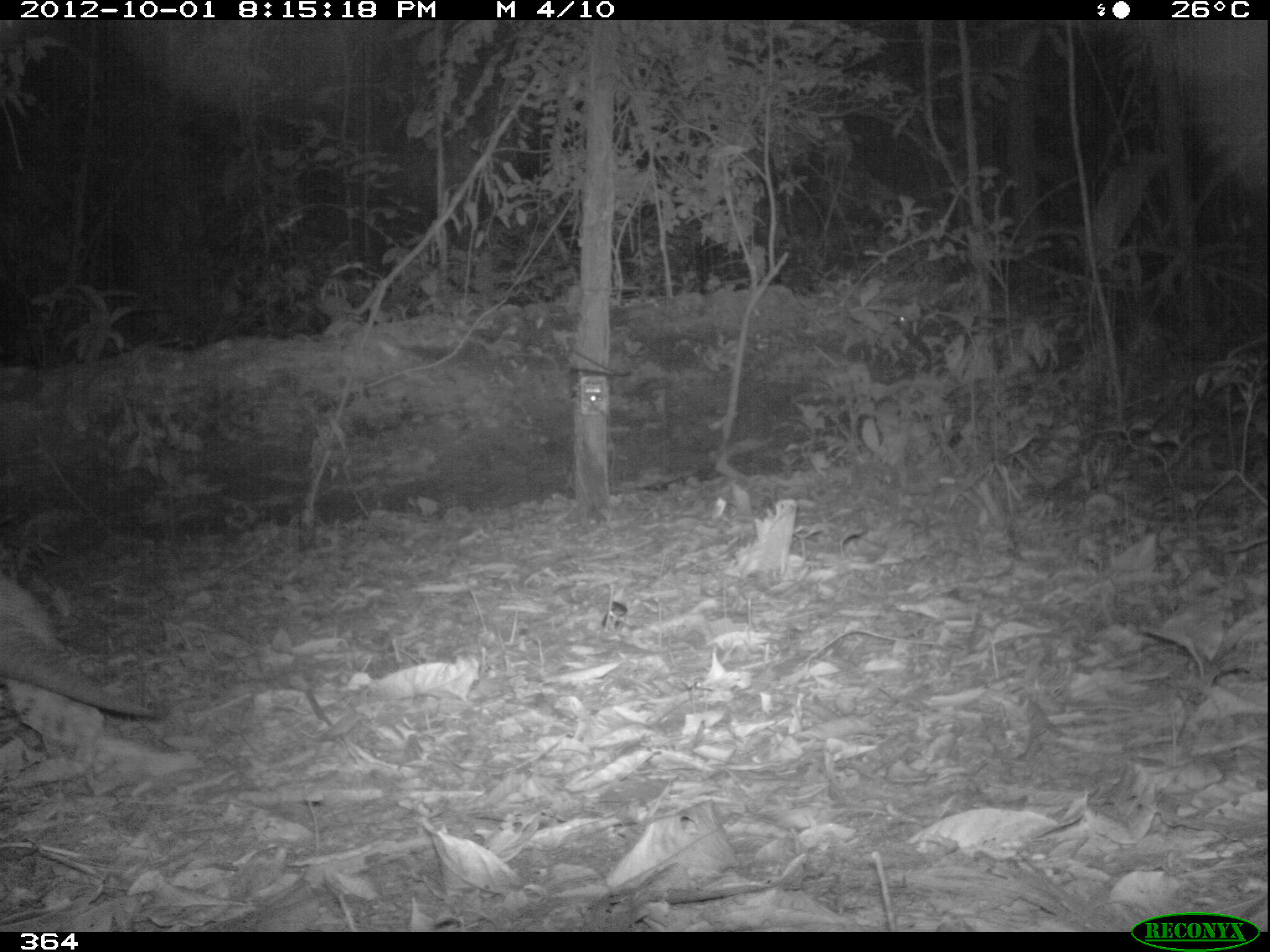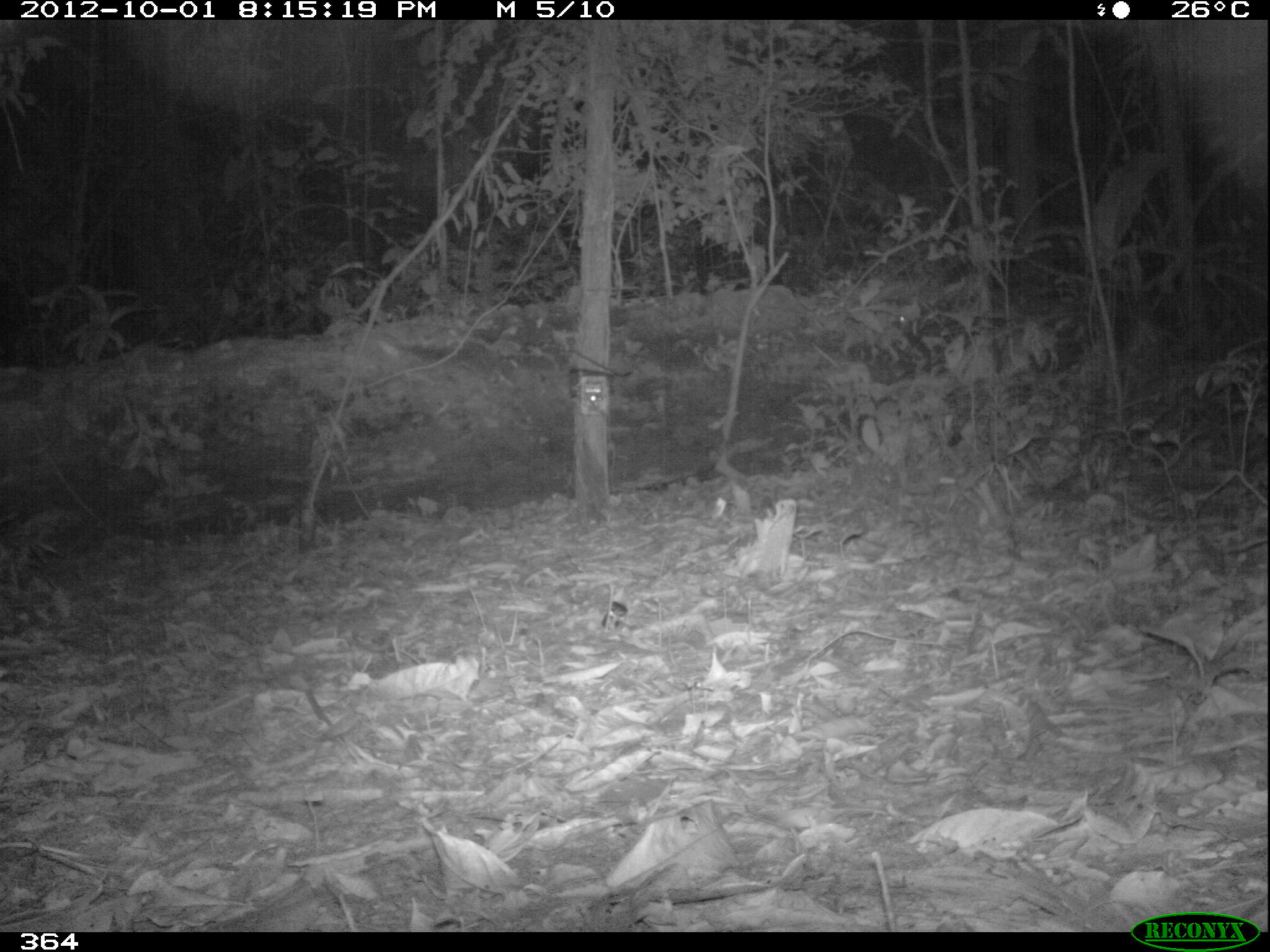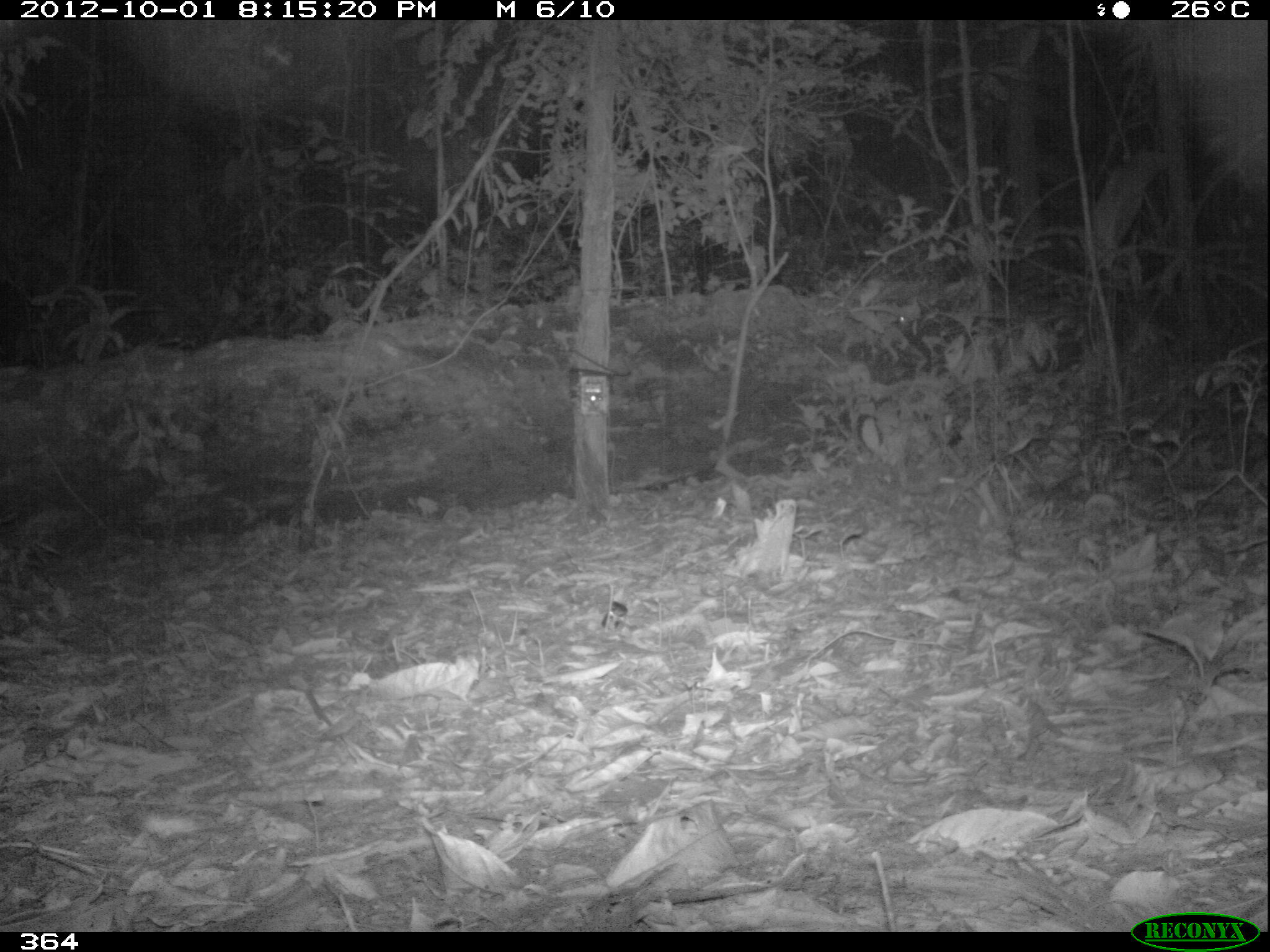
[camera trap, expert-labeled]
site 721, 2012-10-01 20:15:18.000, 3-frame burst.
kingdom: Animalia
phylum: Chordata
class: Mammalia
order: Cingulata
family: Dasypodidae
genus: Dasypus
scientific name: Dasypus novemcinctus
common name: nine-banded armadillo